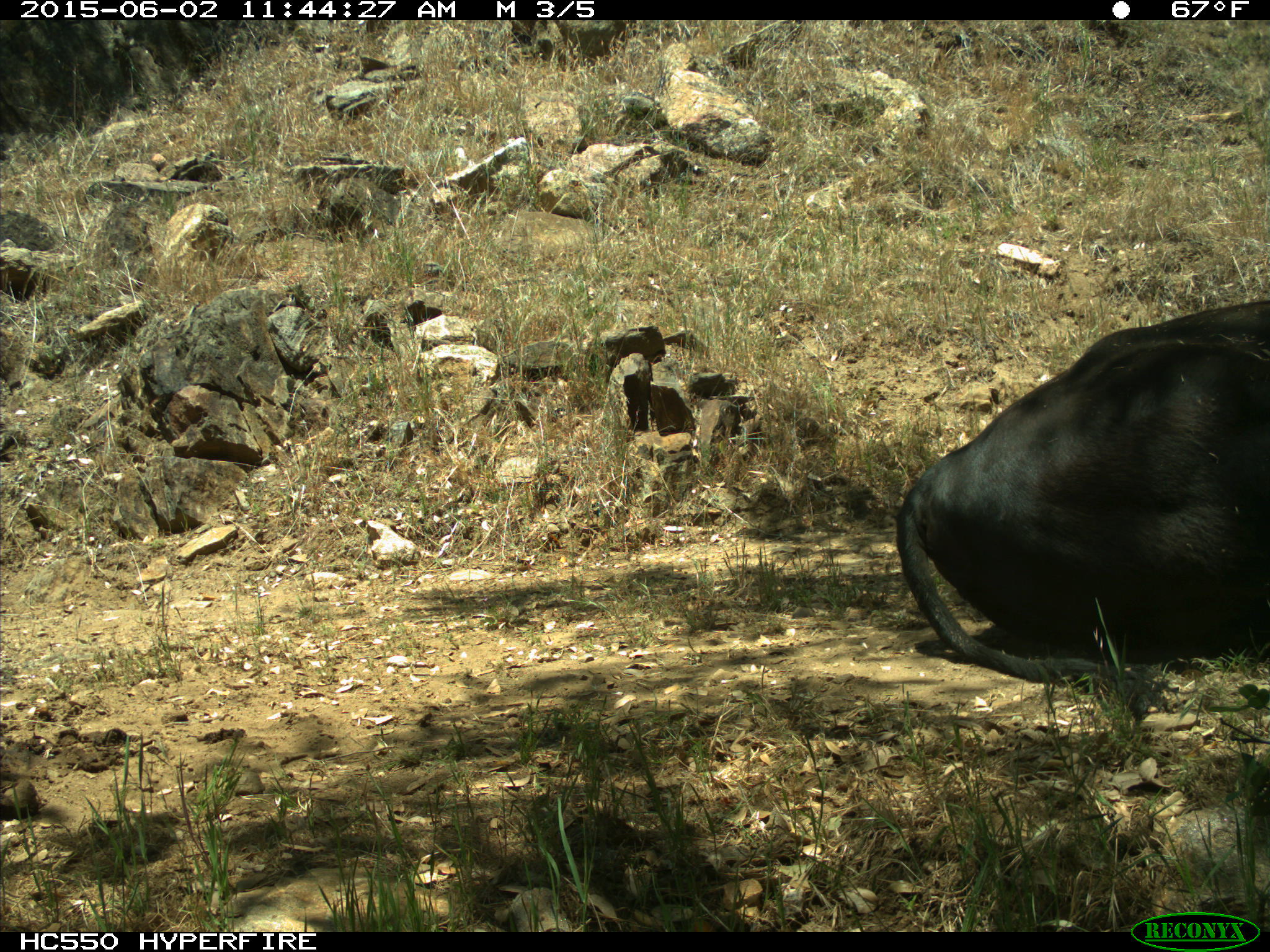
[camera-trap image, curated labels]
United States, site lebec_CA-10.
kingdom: Animalia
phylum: Chordata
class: Mammalia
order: Artiodactyla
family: Bovidae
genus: Bos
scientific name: Bos taurus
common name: domestic cow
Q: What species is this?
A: Bos taurus (domestic cow).